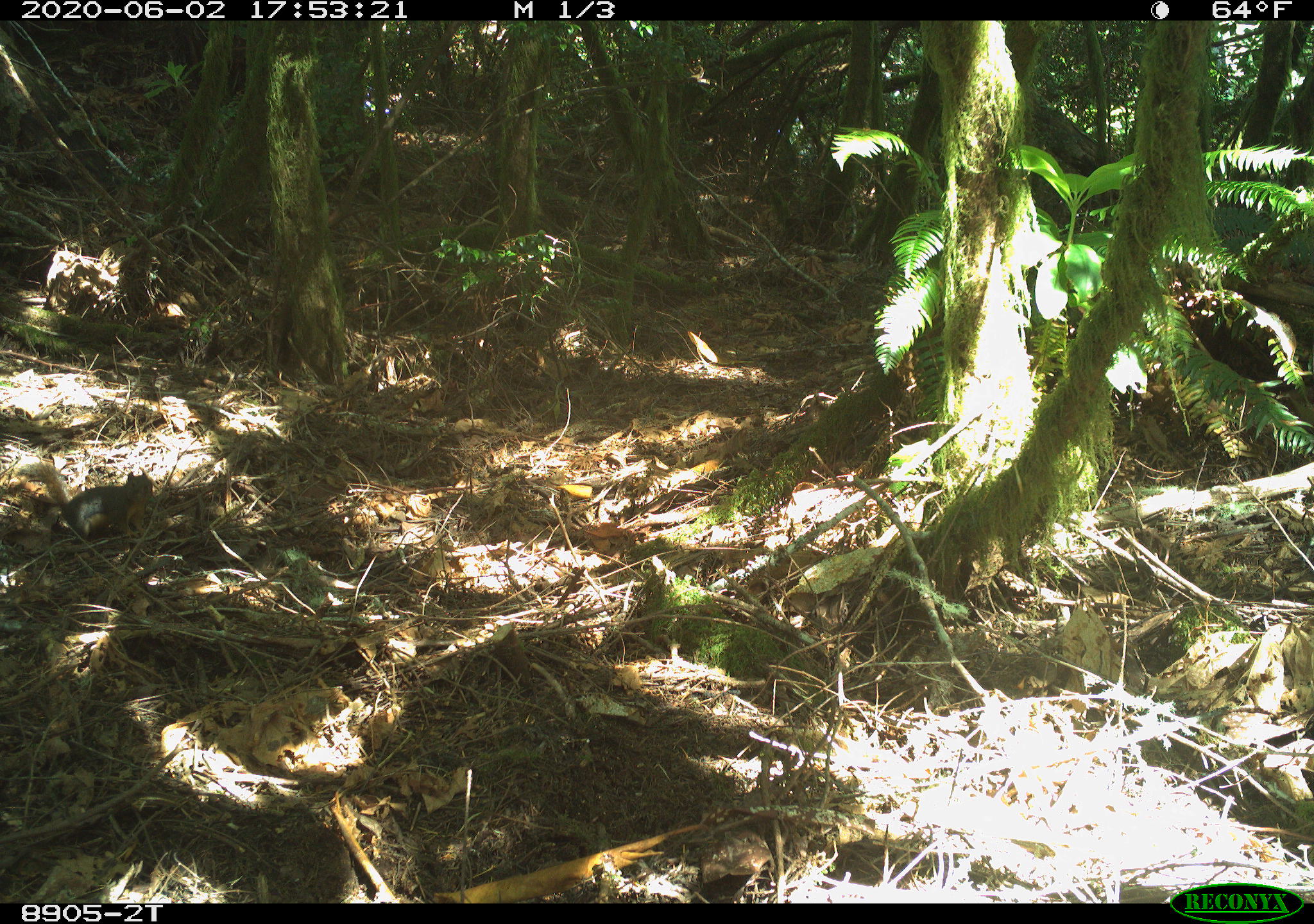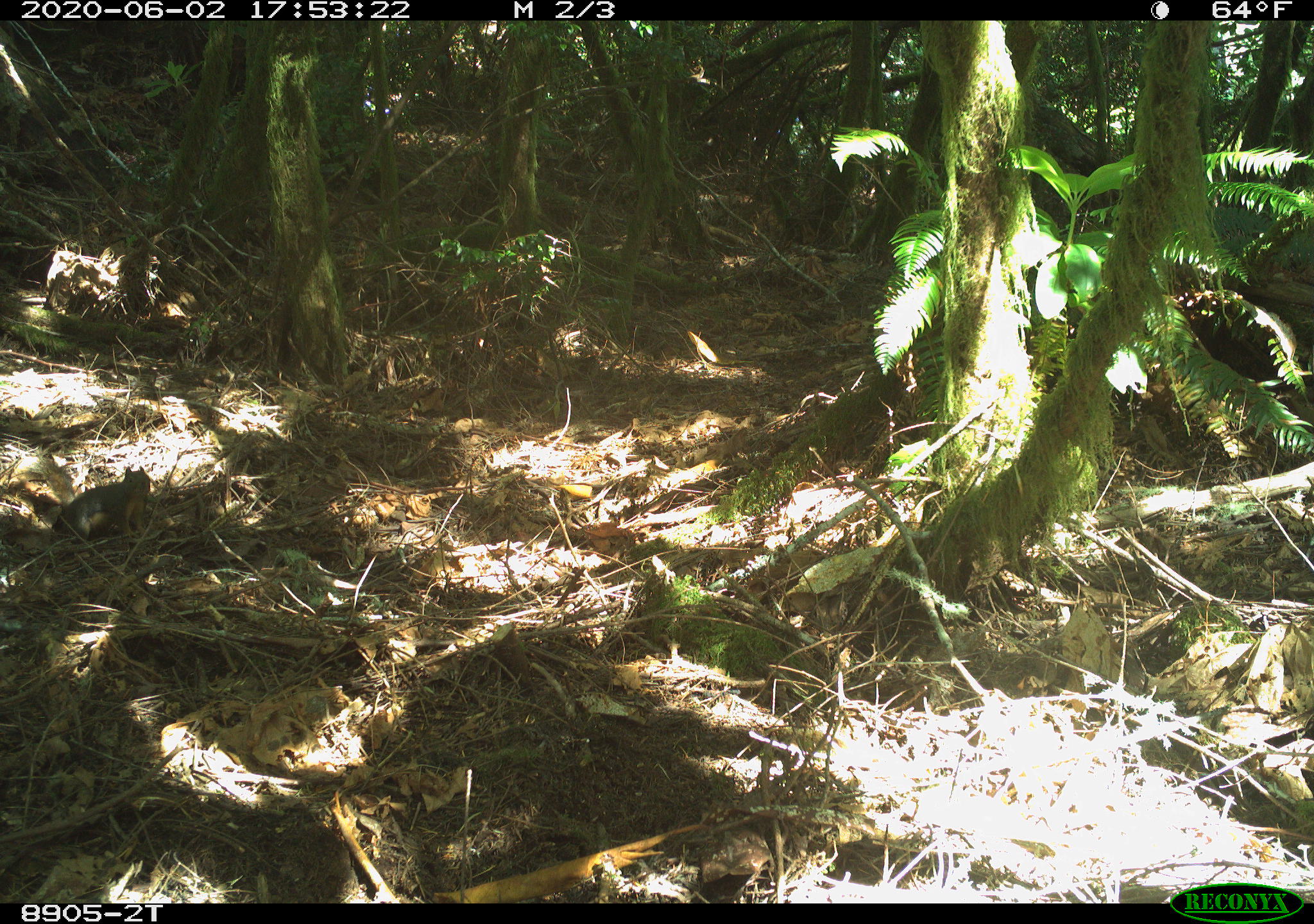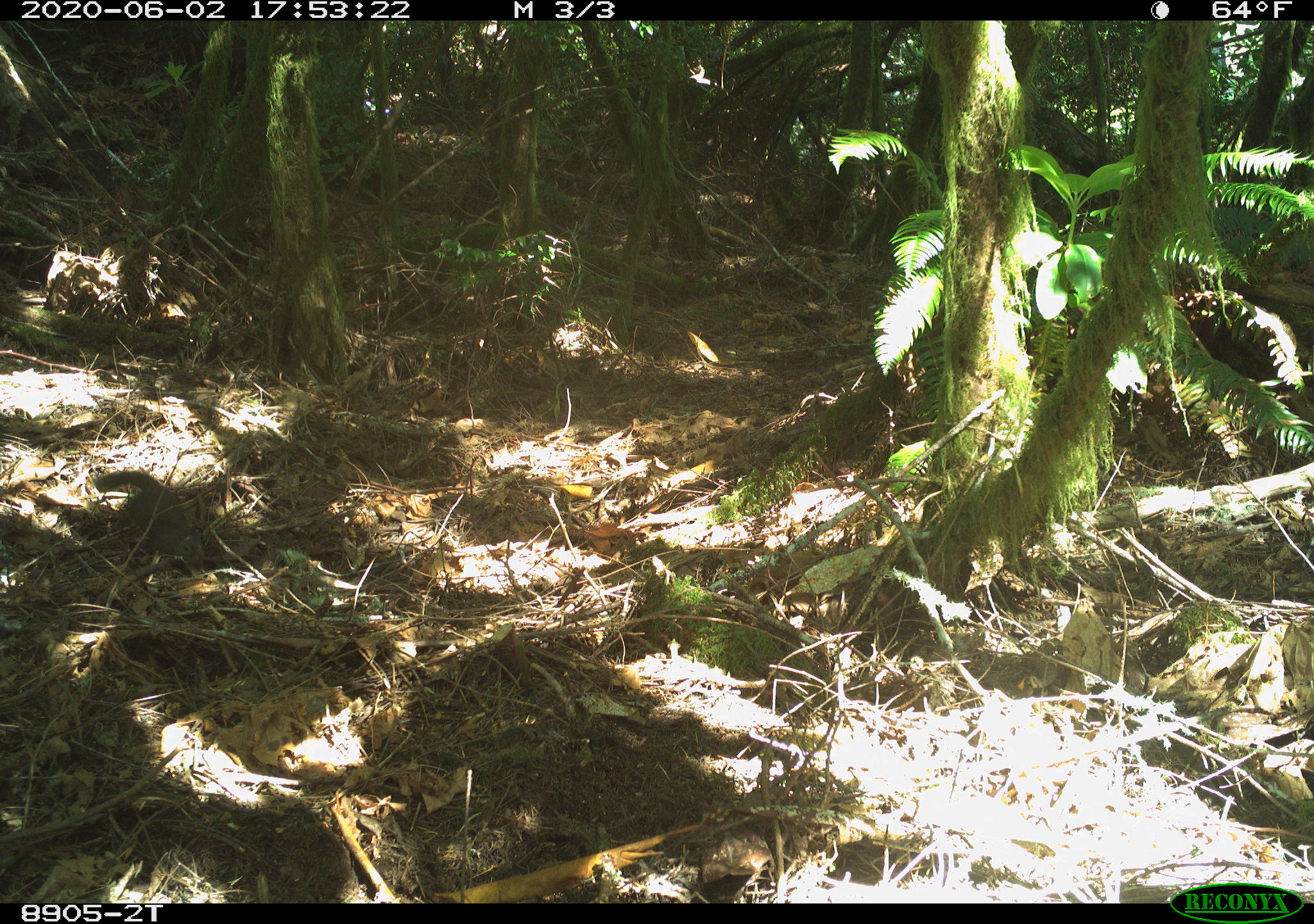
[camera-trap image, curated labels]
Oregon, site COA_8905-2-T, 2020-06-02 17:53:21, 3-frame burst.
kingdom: Animalia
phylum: Chordata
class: Mammalia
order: Rodentia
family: Sciuridae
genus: Tamiasciurus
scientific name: Tamiasciurus douglasii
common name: douglas squirrel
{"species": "douglas squirrel (Tamiasciurus douglasii)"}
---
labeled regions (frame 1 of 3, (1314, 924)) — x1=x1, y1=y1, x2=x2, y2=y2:
douglas squirrel: x1=17, y1=459, x2=159, y2=538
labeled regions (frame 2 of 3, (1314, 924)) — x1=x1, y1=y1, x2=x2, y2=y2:
douglas squirrel: x1=5, y1=462, x2=153, y2=552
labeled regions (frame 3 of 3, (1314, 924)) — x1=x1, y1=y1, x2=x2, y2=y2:
douglas squirrel: x1=88, y1=467, x2=232, y2=541